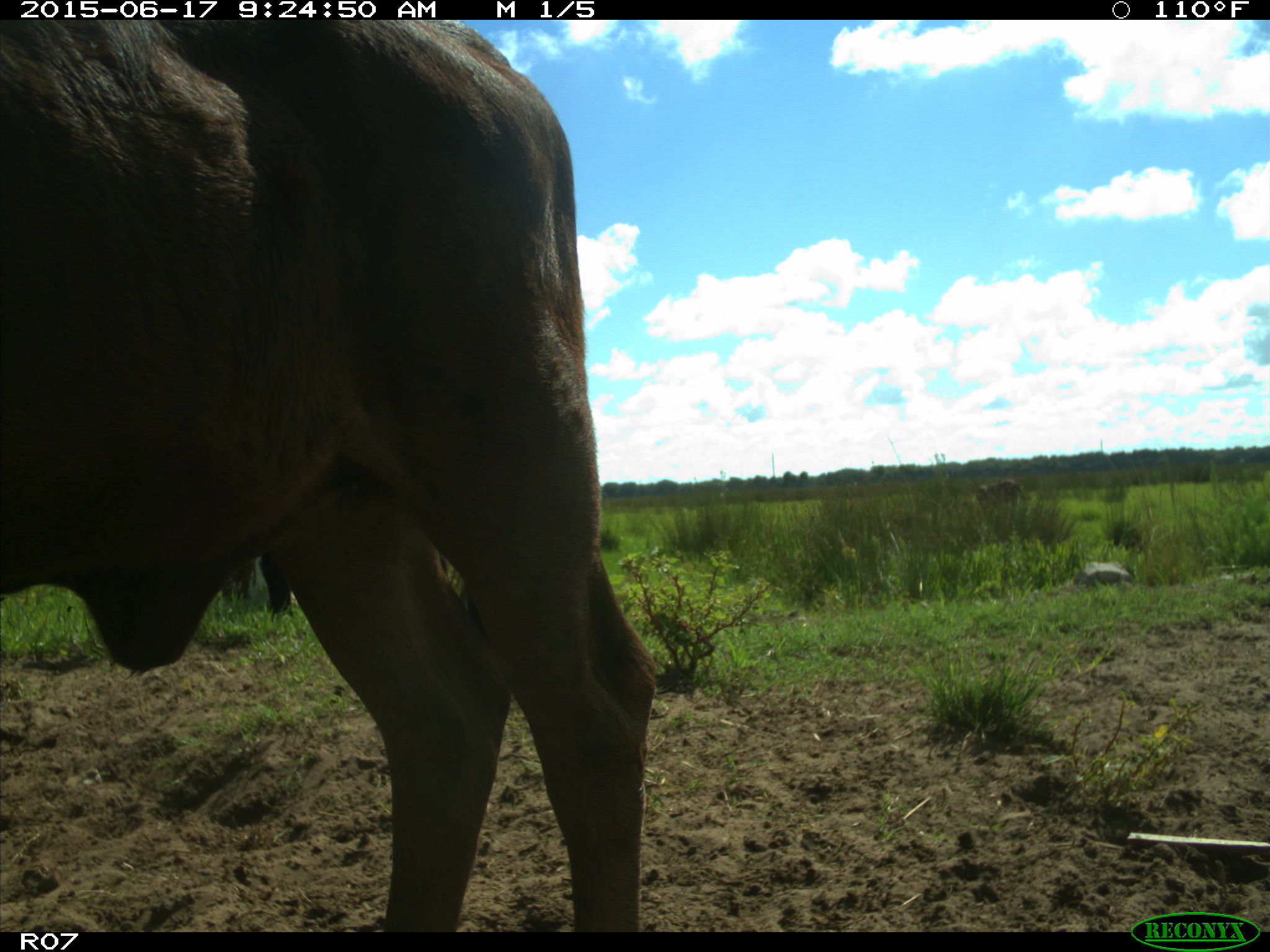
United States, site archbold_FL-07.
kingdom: Animalia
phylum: Chordata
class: Mammalia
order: Artiodactyla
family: Bovidae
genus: Bos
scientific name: Bos taurus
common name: domestic cow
Bos taurus (domestic cow).